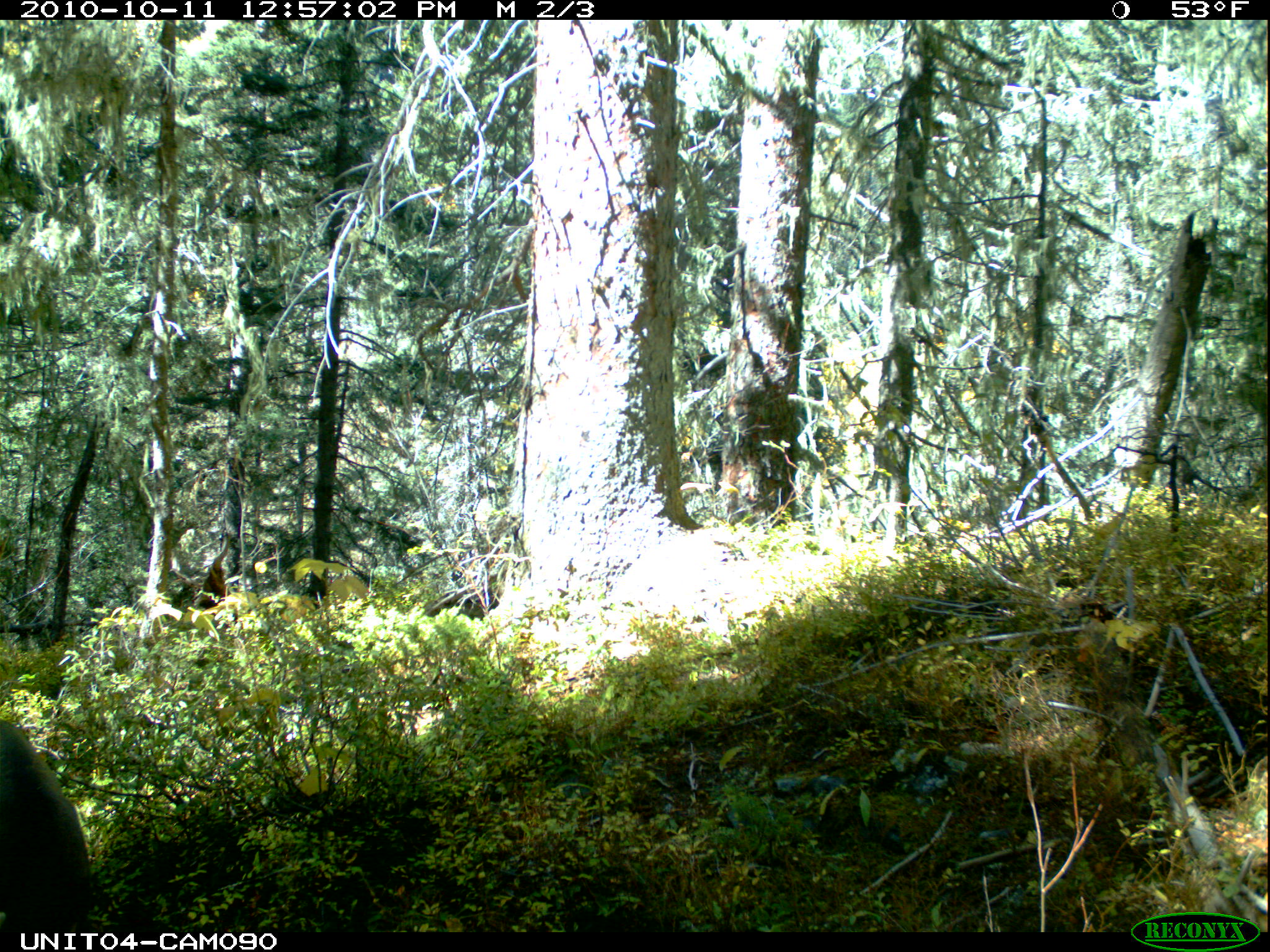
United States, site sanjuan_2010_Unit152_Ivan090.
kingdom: Animalia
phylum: Chordata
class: Mammalia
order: Artiodactyla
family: Cervidae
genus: Odocoileus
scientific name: Odocoileus hemionus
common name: mule deer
Odocoileus hemionus (mule deer).